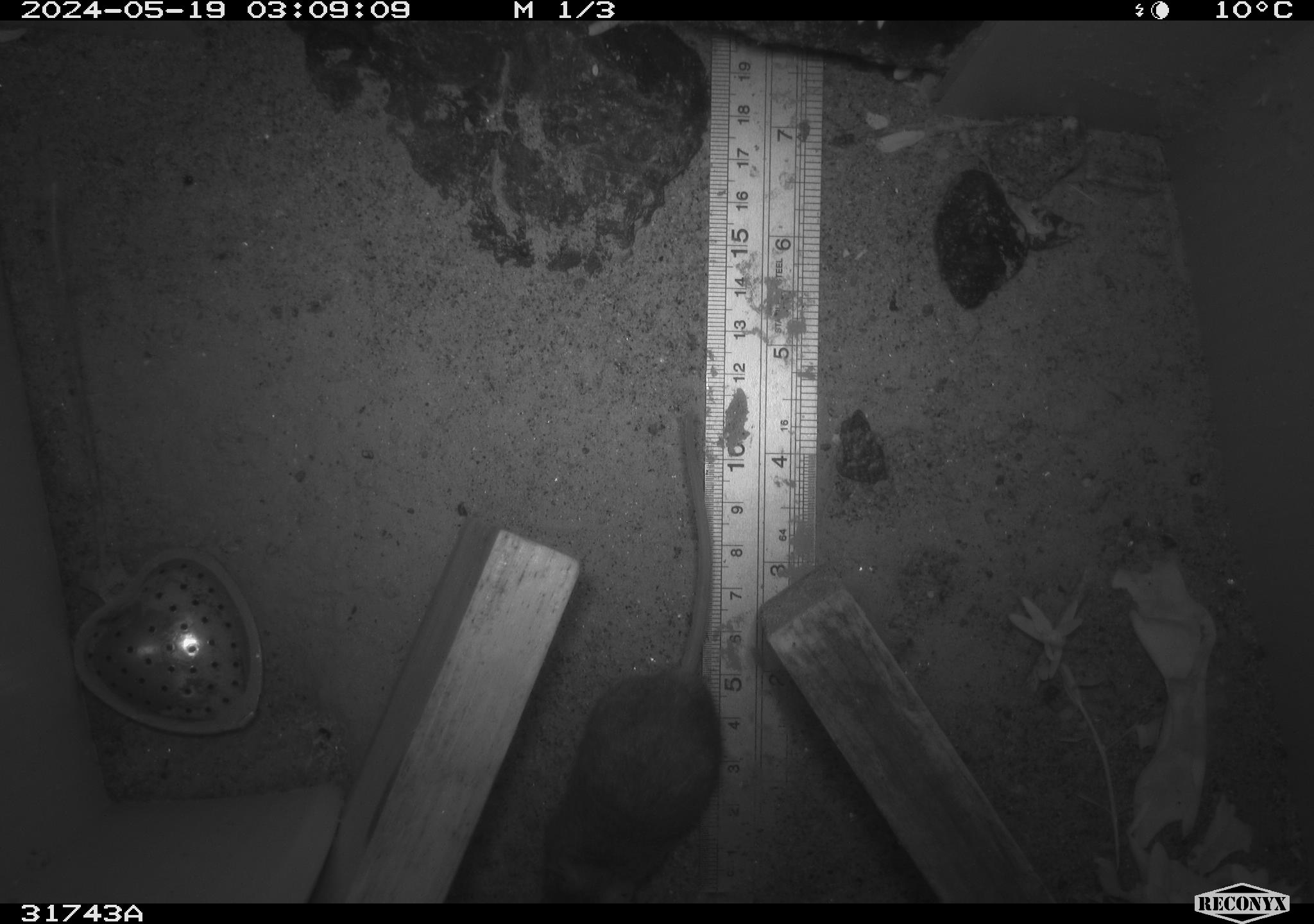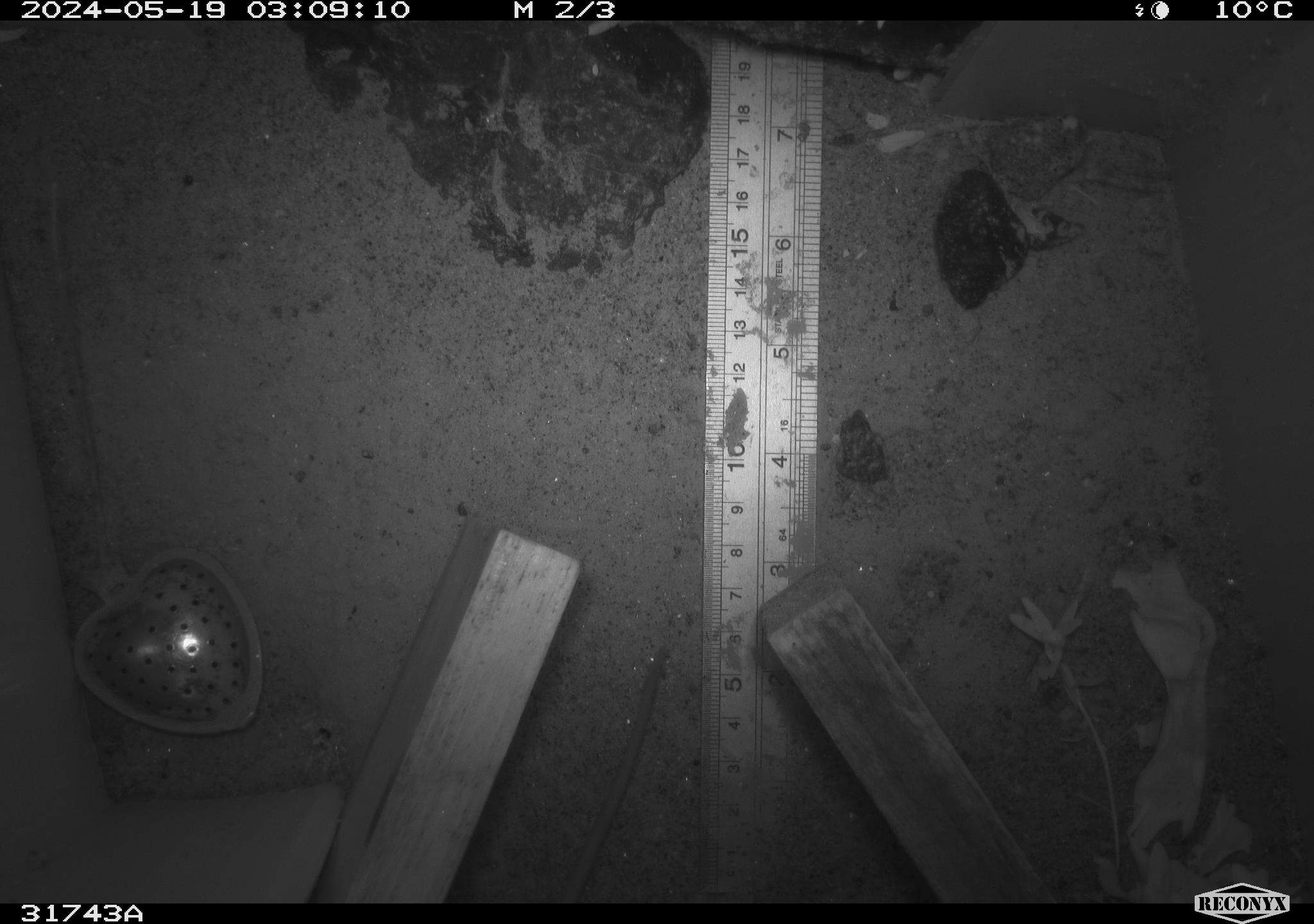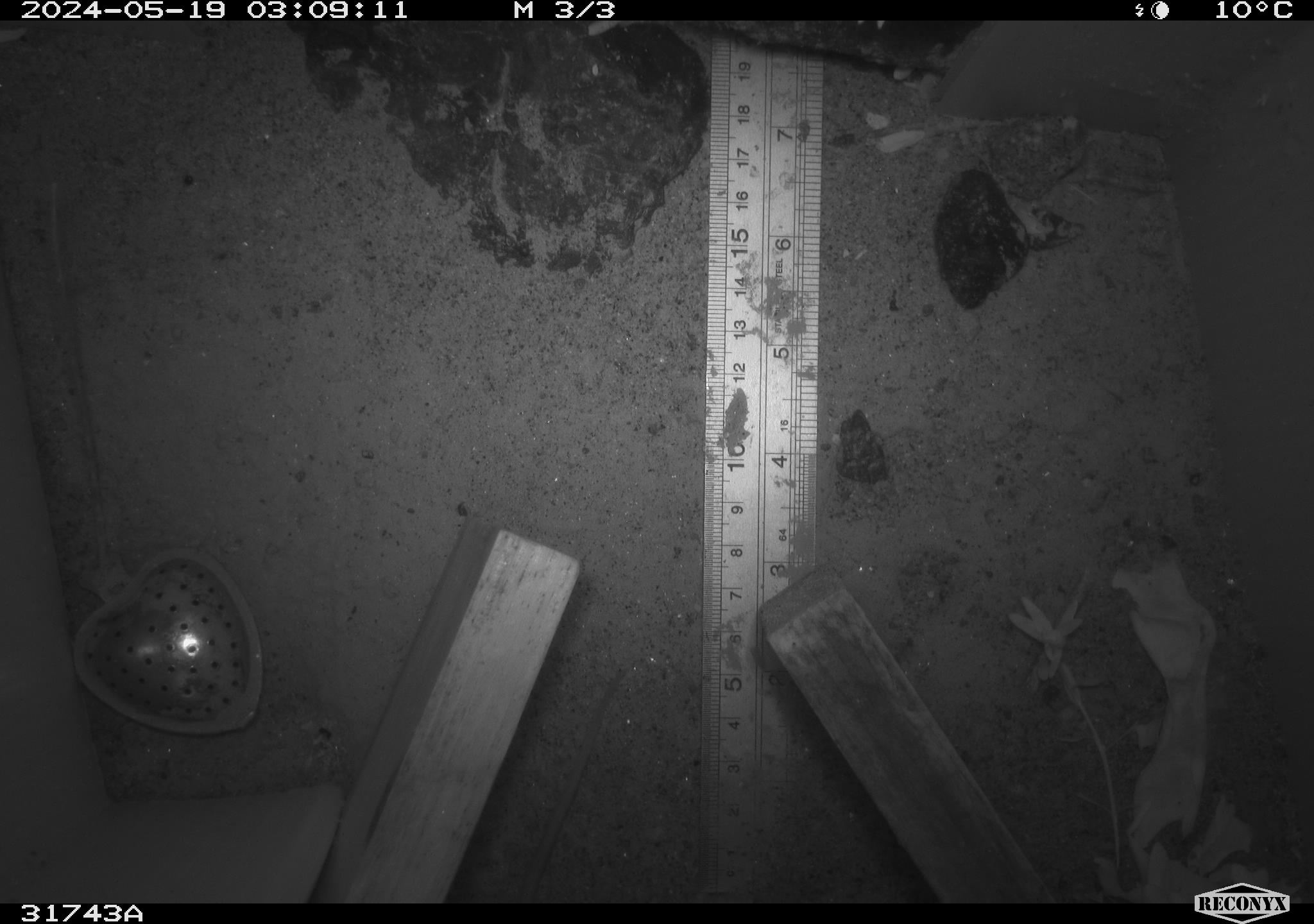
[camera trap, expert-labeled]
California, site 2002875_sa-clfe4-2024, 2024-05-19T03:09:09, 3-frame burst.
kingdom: Animalia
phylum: Chordata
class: Mammalia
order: Rodentia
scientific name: Rodentia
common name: rodent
Rodent (Rodentia).